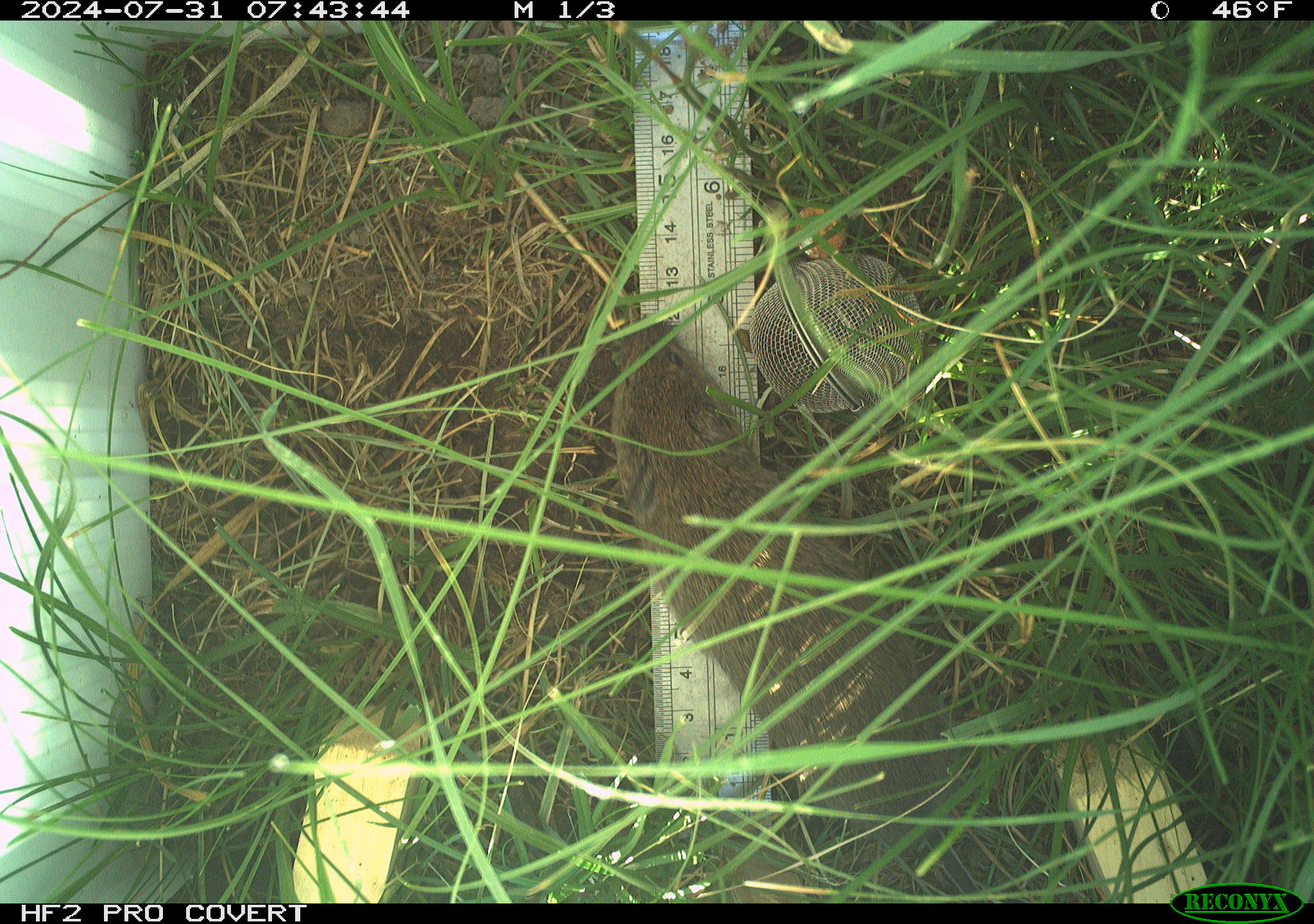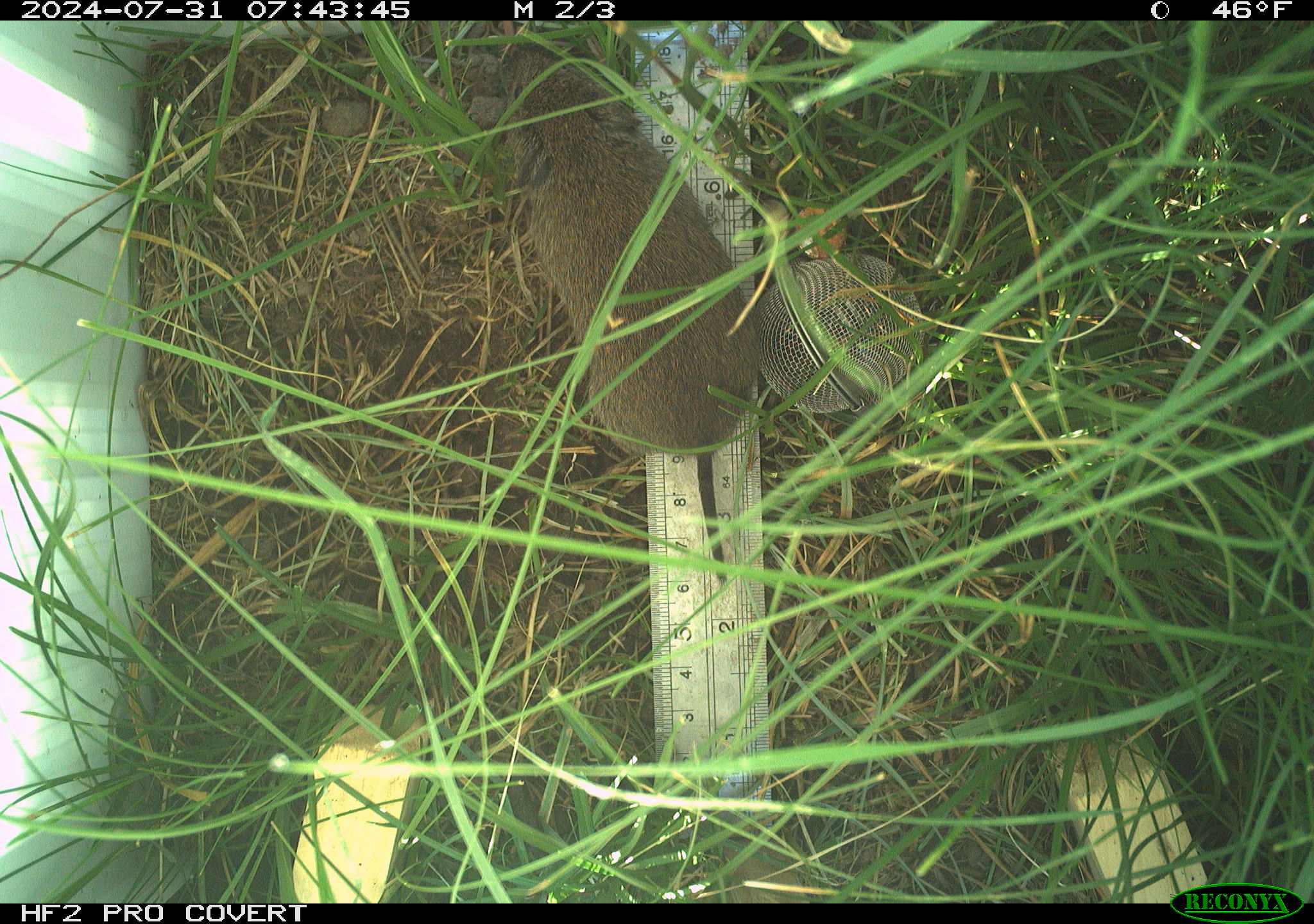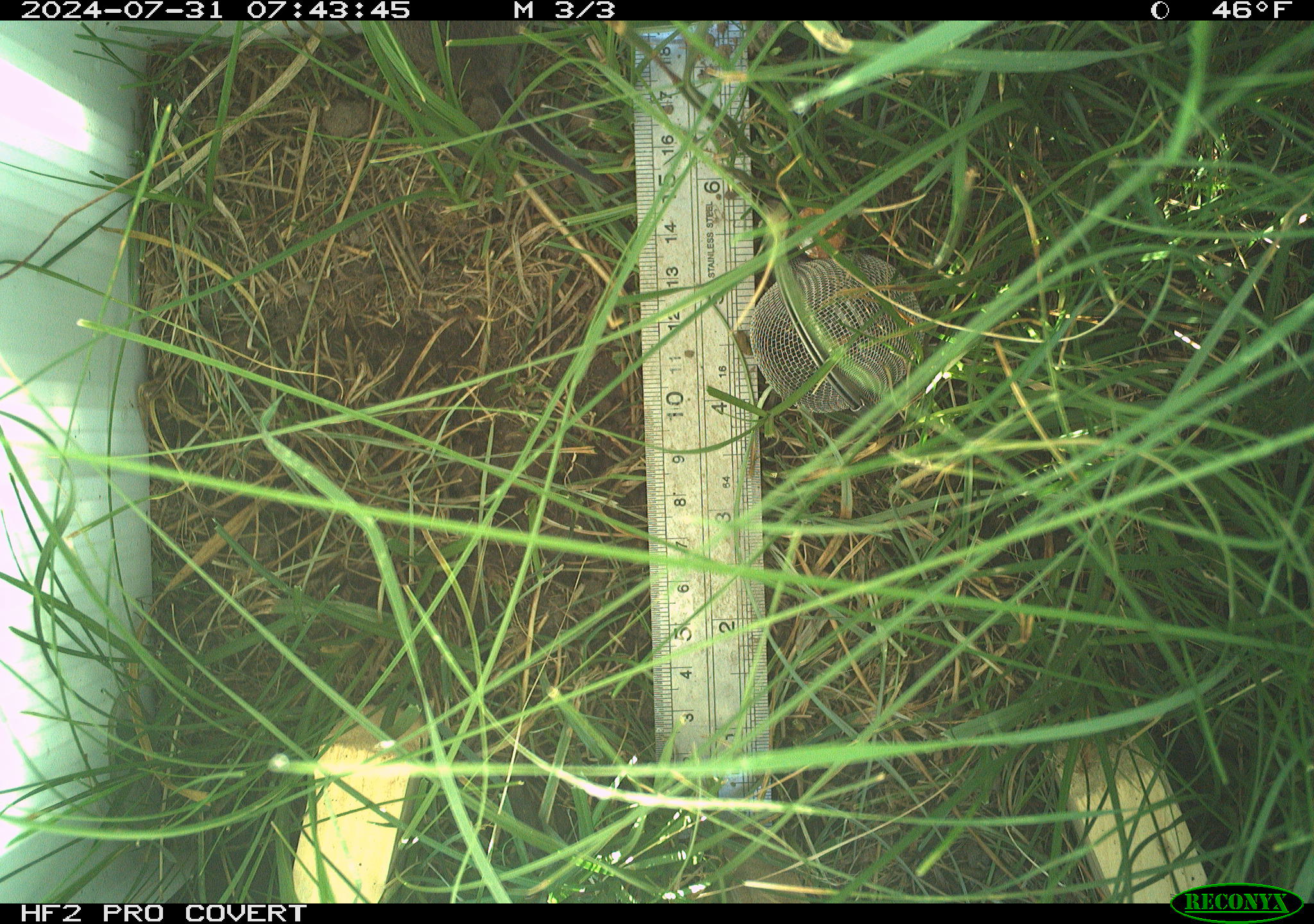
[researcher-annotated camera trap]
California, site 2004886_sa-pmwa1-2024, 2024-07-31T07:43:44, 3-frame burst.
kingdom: Animalia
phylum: Chordata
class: Mammalia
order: Rodentia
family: Cricetidae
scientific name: Arvicolinae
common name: voles, lemmings, and muskrats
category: arvicolinae subfamily